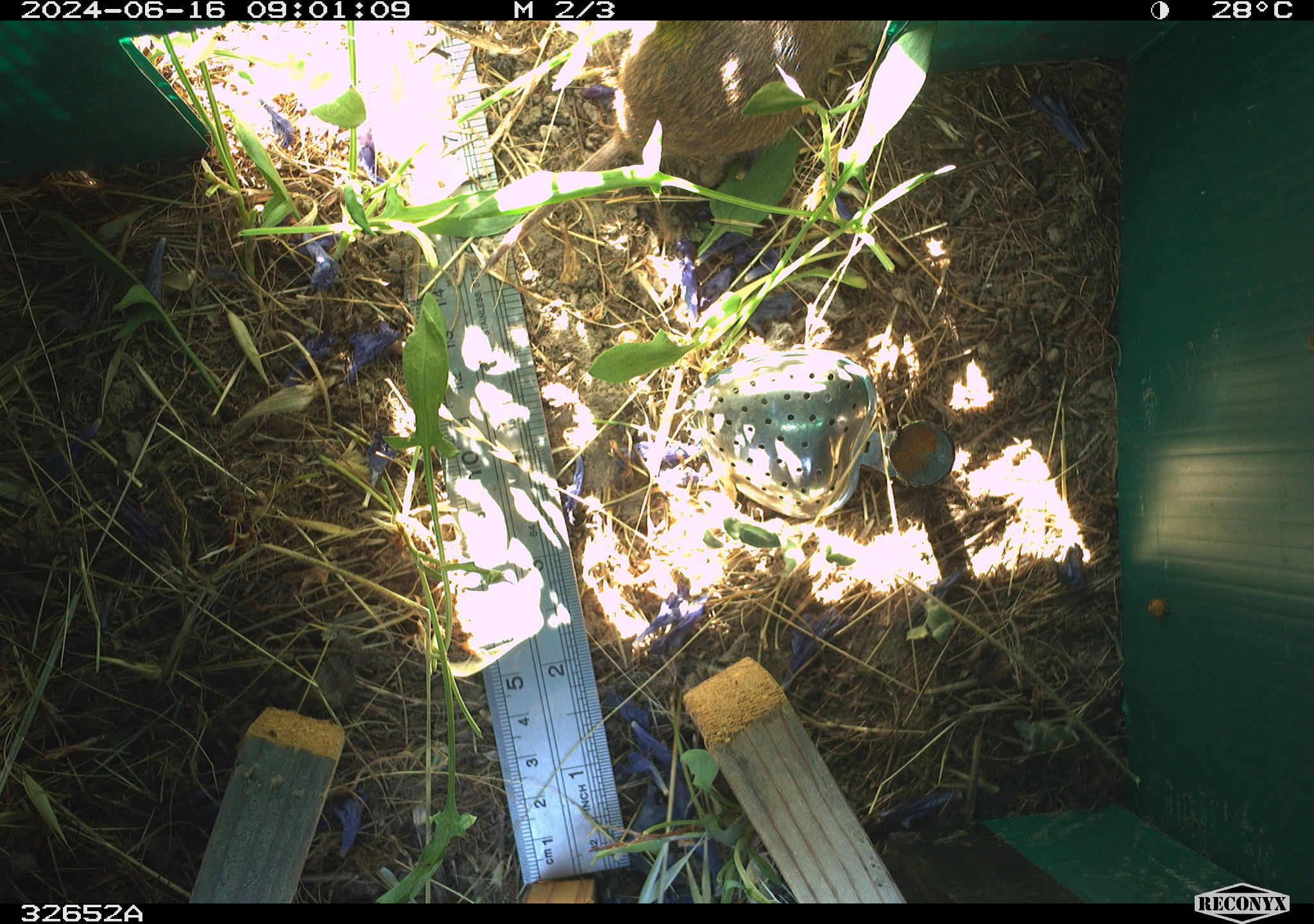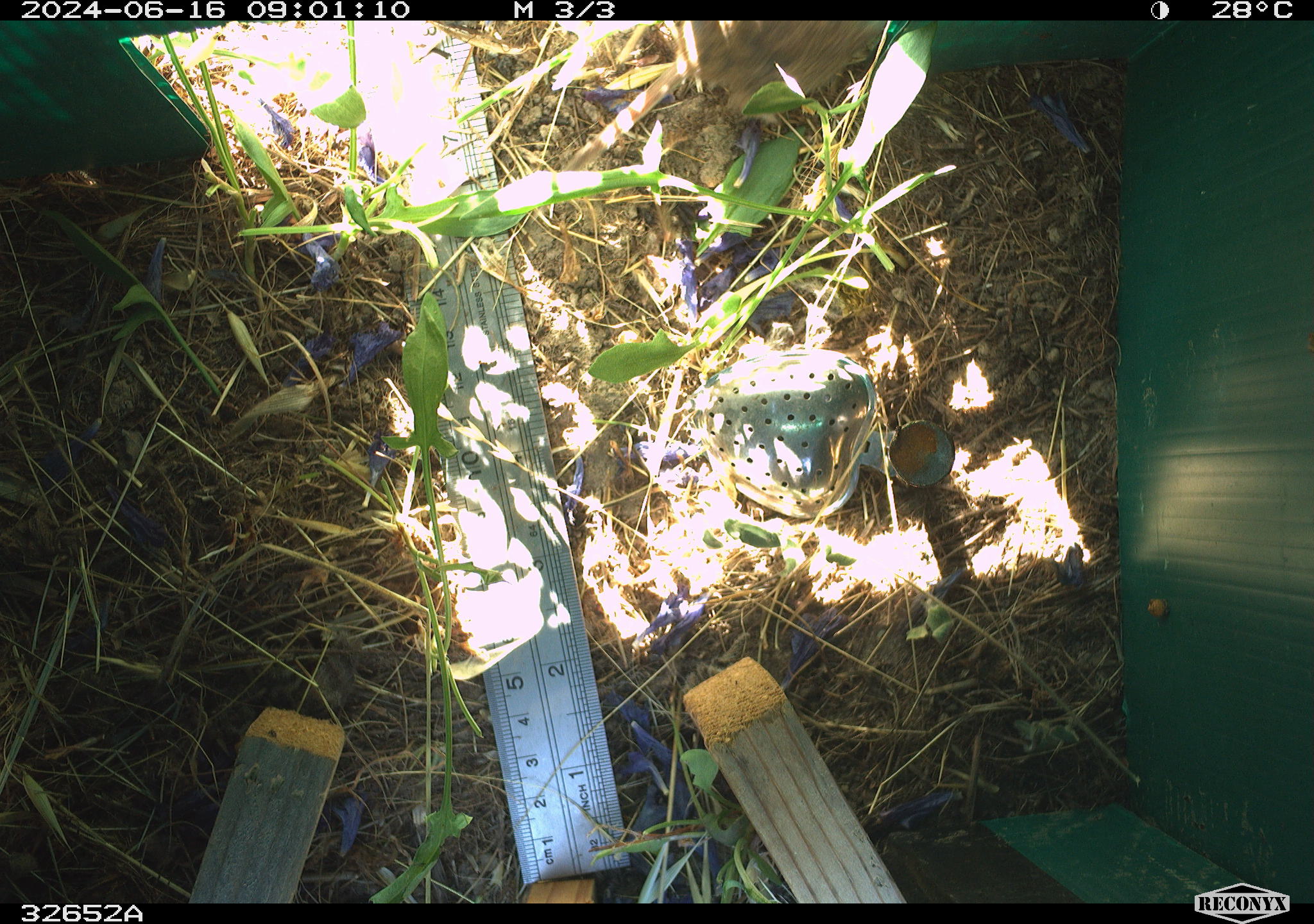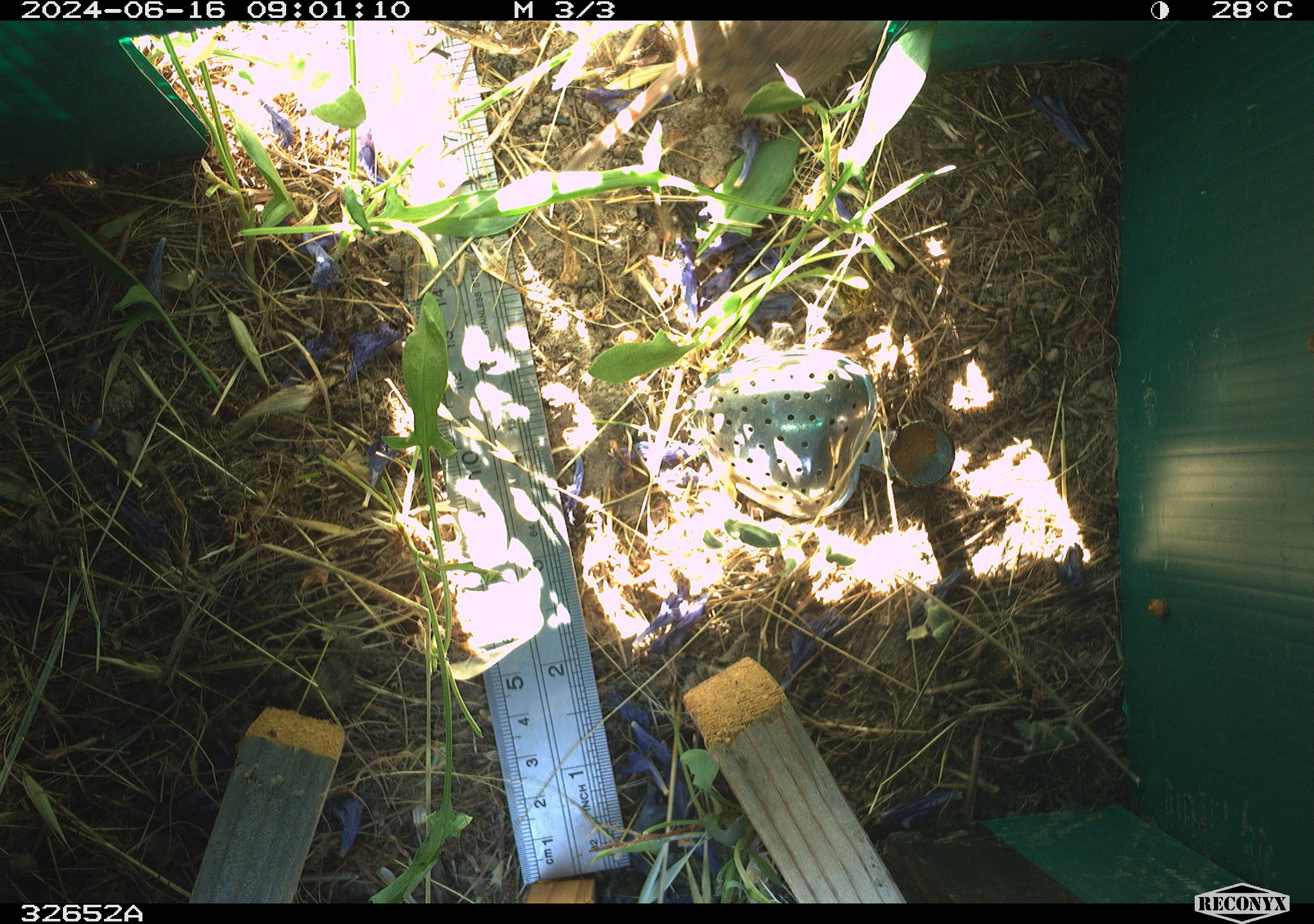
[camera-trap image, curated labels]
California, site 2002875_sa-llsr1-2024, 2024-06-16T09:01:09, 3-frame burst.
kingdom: Animalia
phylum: Chordata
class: Mammalia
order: Rodentia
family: Cricetidae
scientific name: Arvicolinae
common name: voles, lemmings, and muskrats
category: arvicolinae subfamily